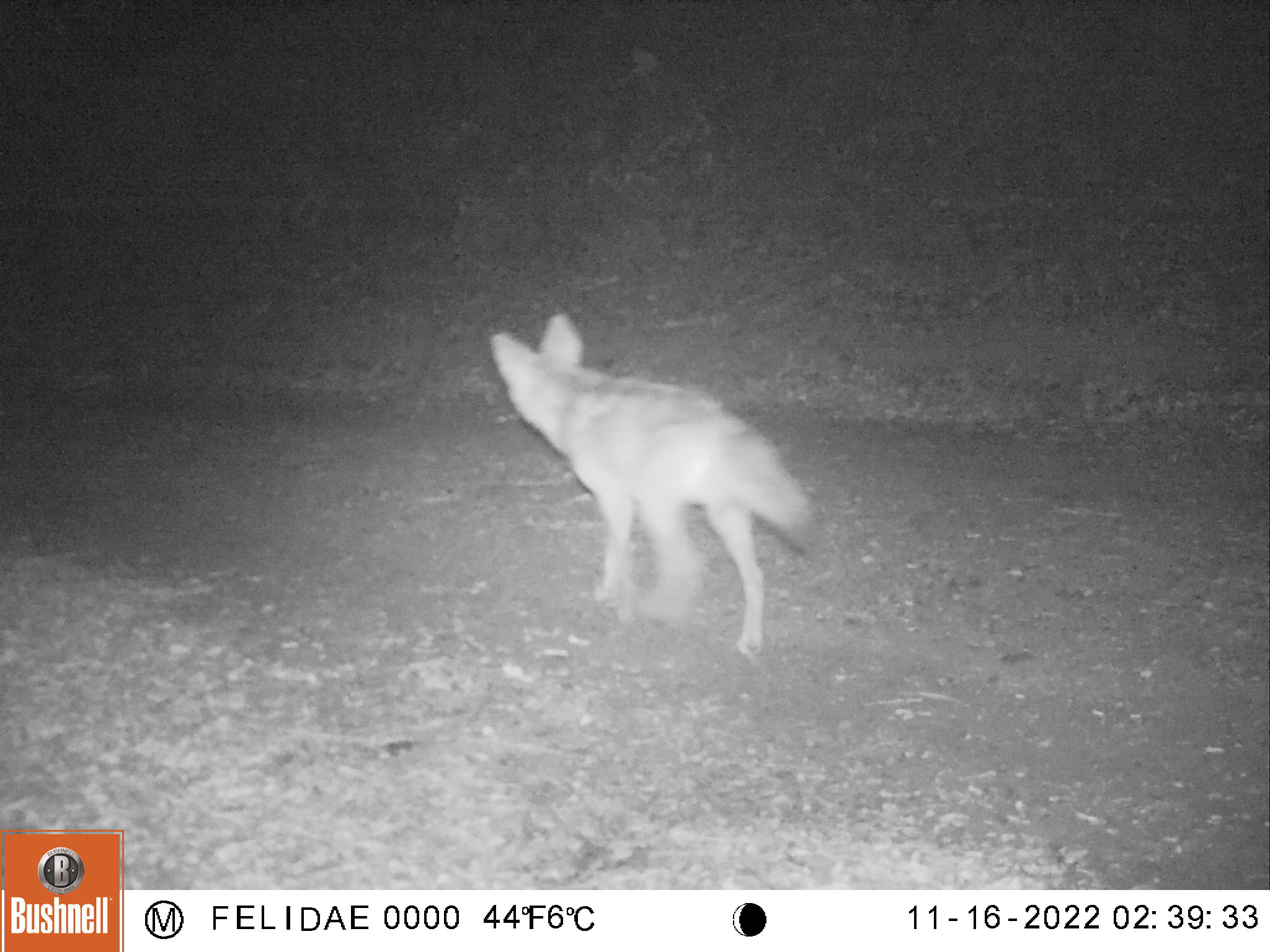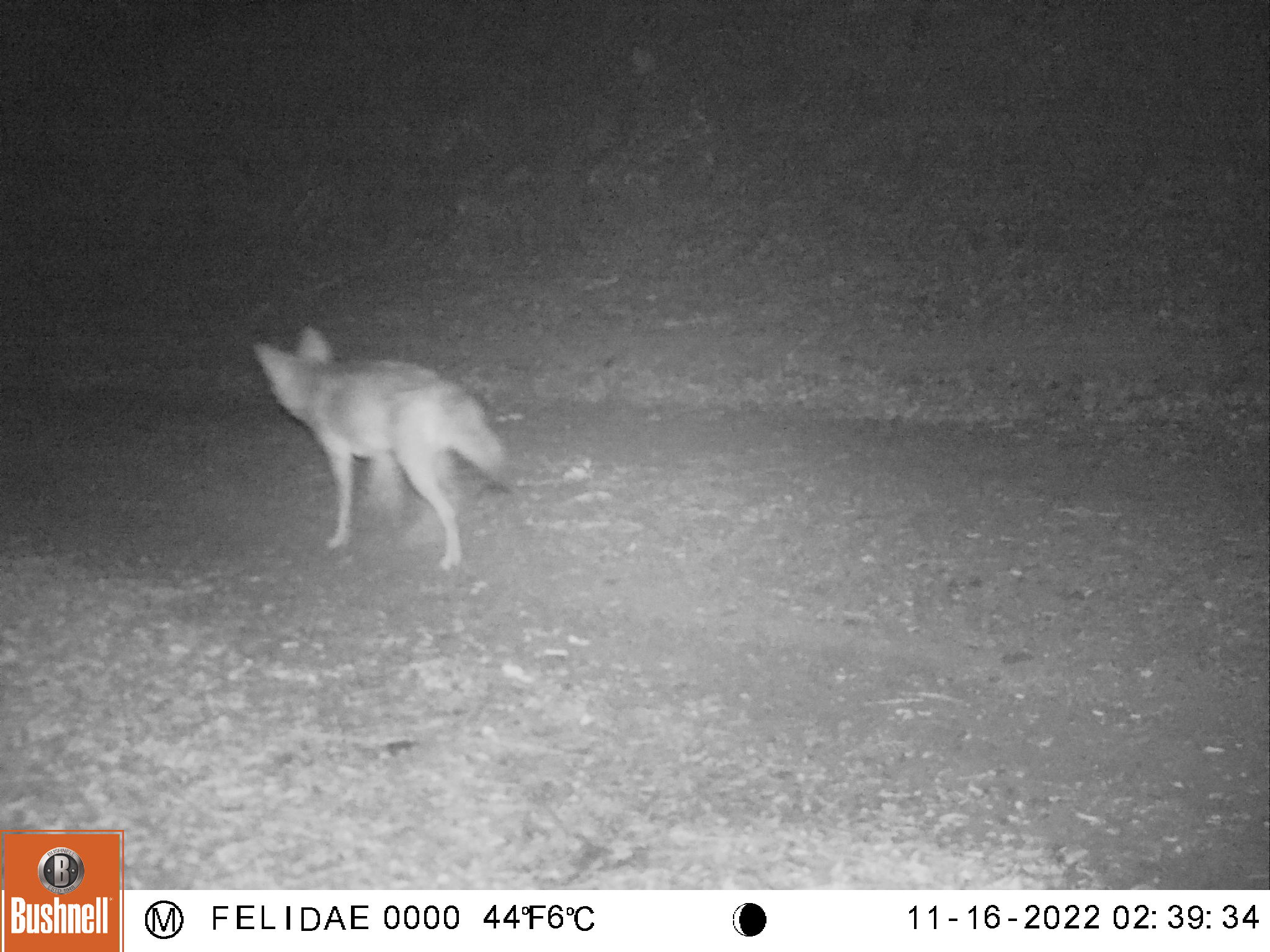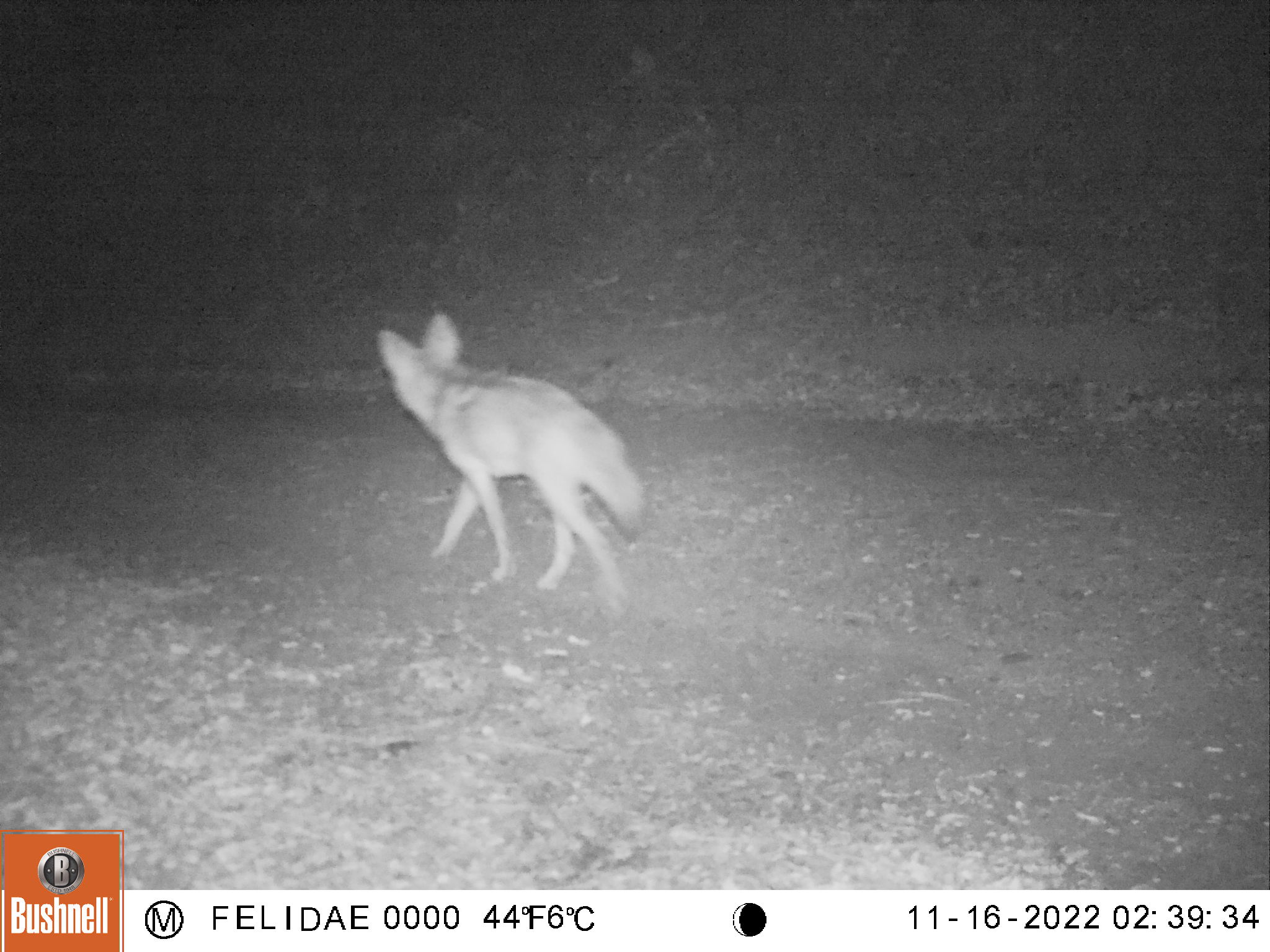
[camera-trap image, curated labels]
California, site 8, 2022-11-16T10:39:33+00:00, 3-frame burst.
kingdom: Animalia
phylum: Chordata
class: Mammalia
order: Carnivora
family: Canidae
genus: Canis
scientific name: Canis latrans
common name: coyote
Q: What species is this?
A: Coyote (Canis latrans).